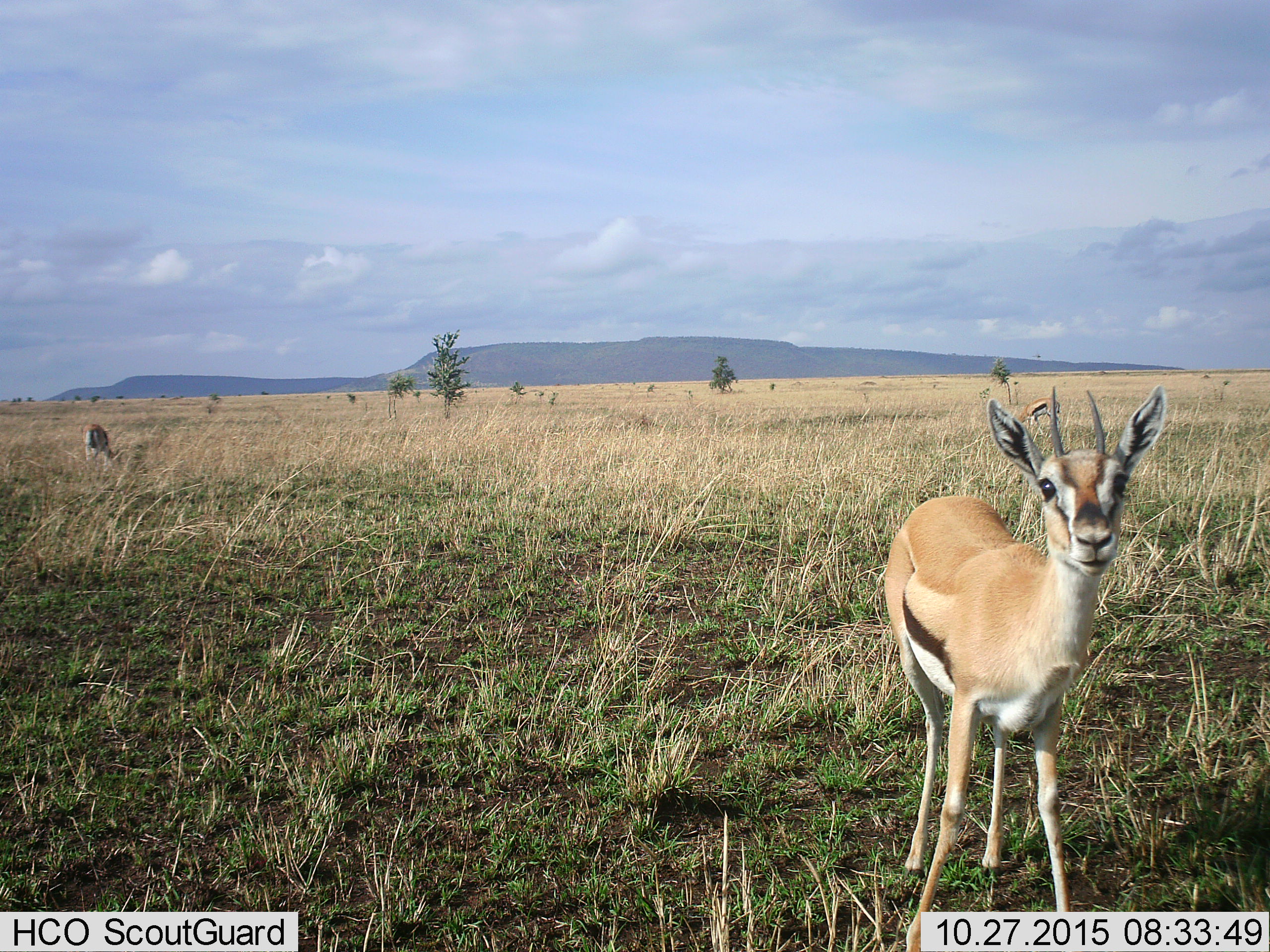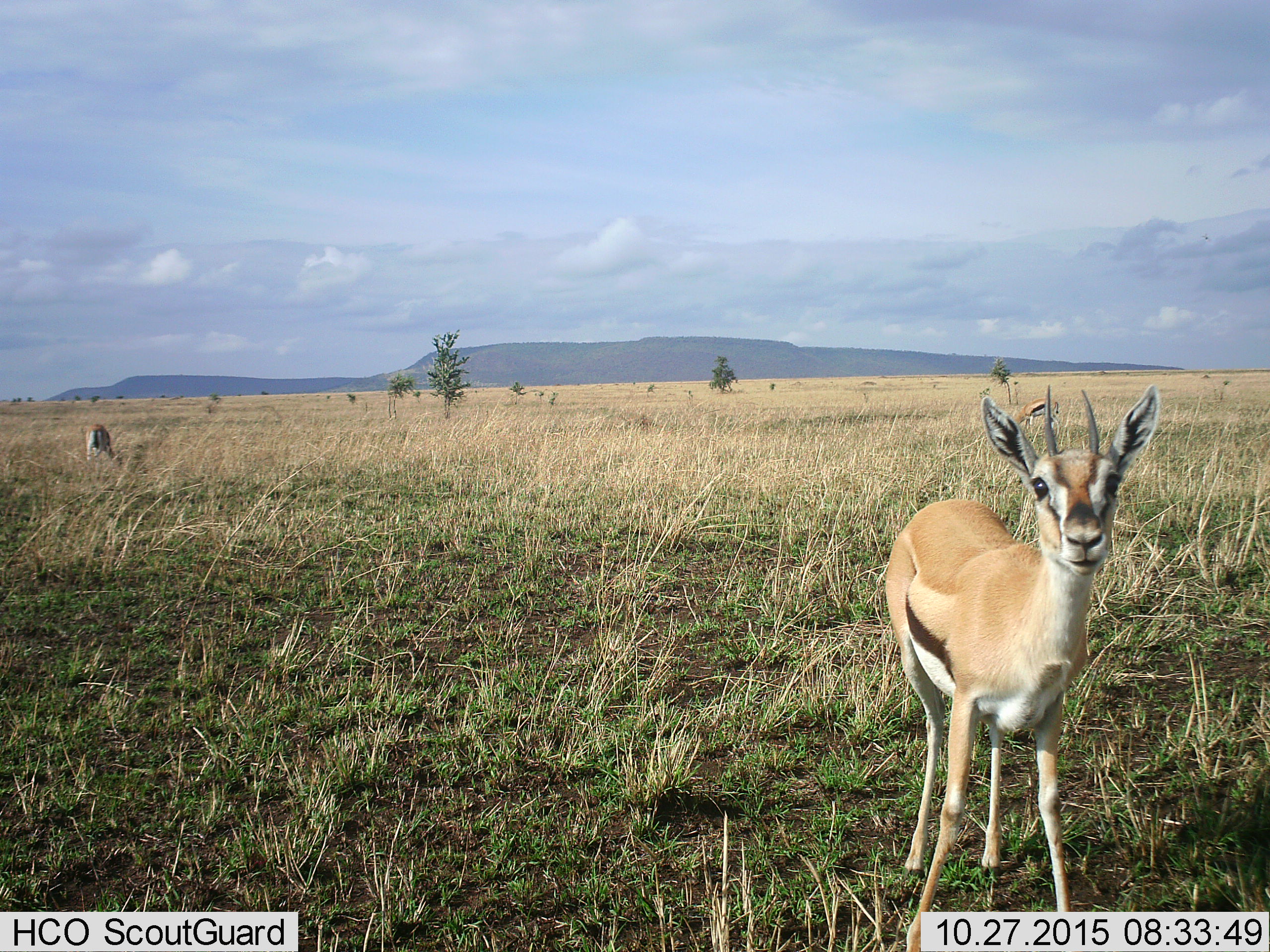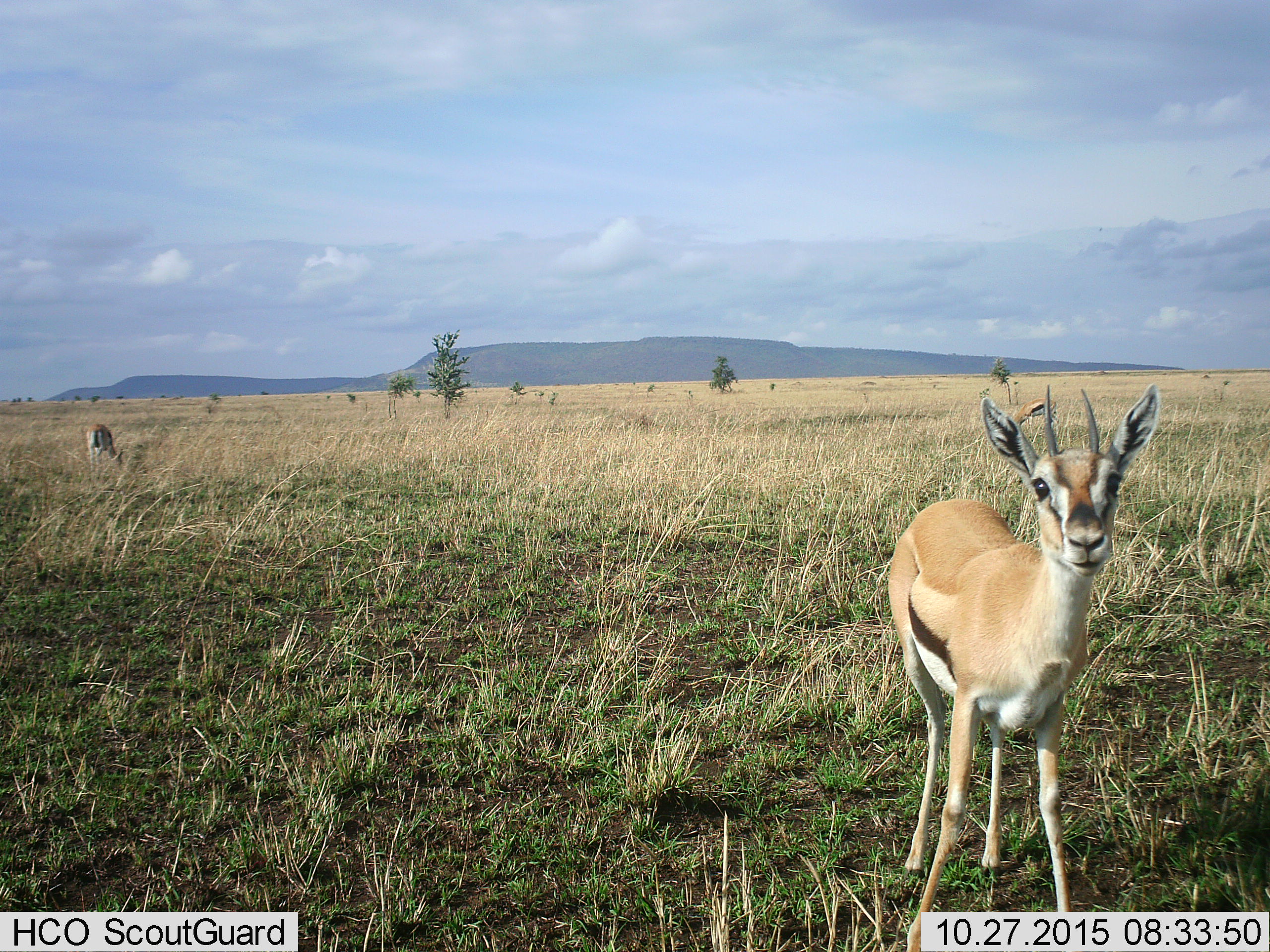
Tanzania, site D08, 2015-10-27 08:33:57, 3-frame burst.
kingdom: Animalia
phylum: Chordata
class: Mammalia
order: Artiodactyla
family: Bovidae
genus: Eudorcas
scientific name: Eudorcas thomsonii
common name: thomson's gazelle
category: gazellethomsons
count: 3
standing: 100%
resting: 0%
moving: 7%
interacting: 0%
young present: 7%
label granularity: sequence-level